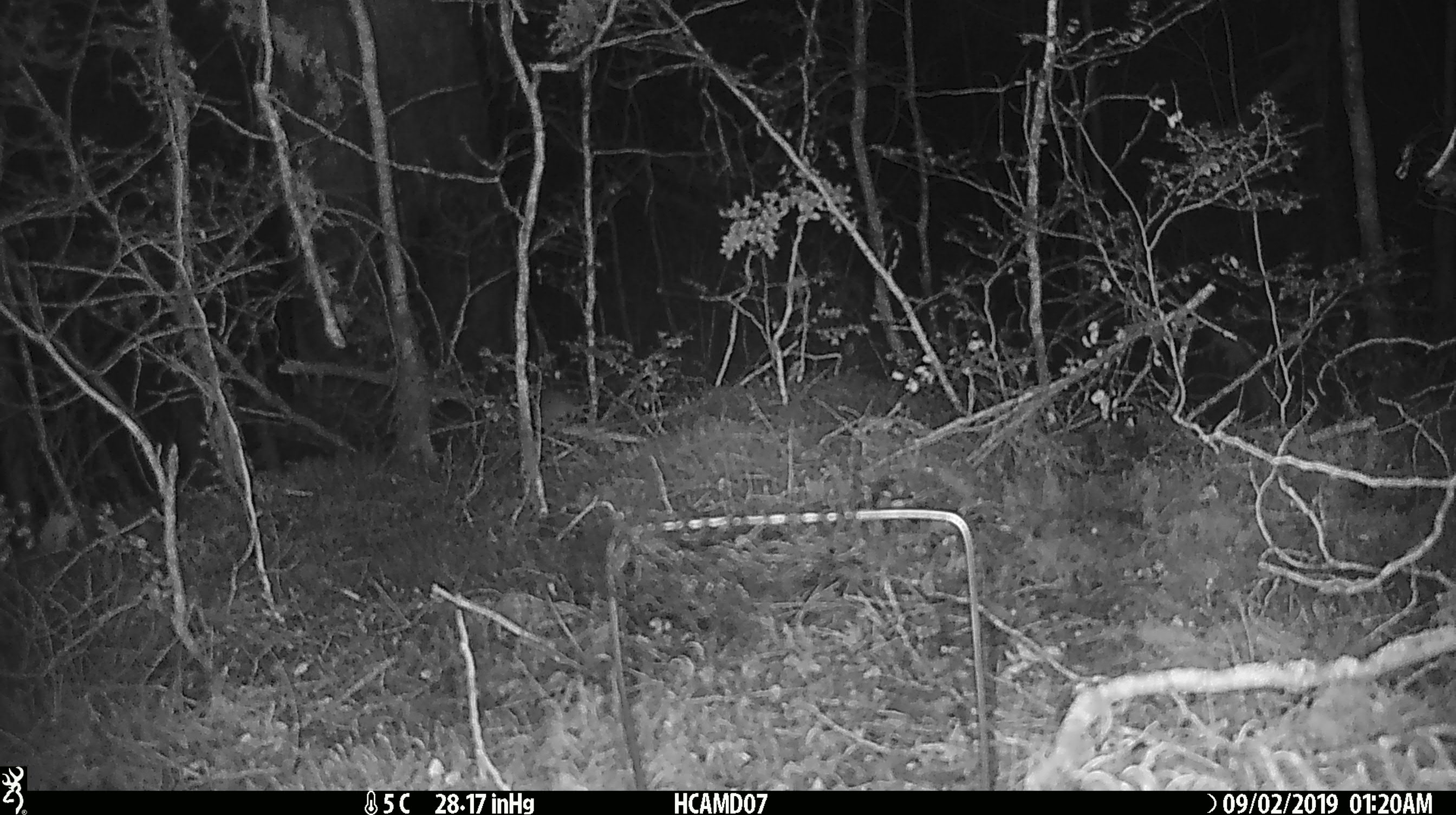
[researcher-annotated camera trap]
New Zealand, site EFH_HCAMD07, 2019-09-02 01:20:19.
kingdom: Animalia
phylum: Chordata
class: Mammalia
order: Rodentia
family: Muridae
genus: Mus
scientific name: Mus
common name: mouse